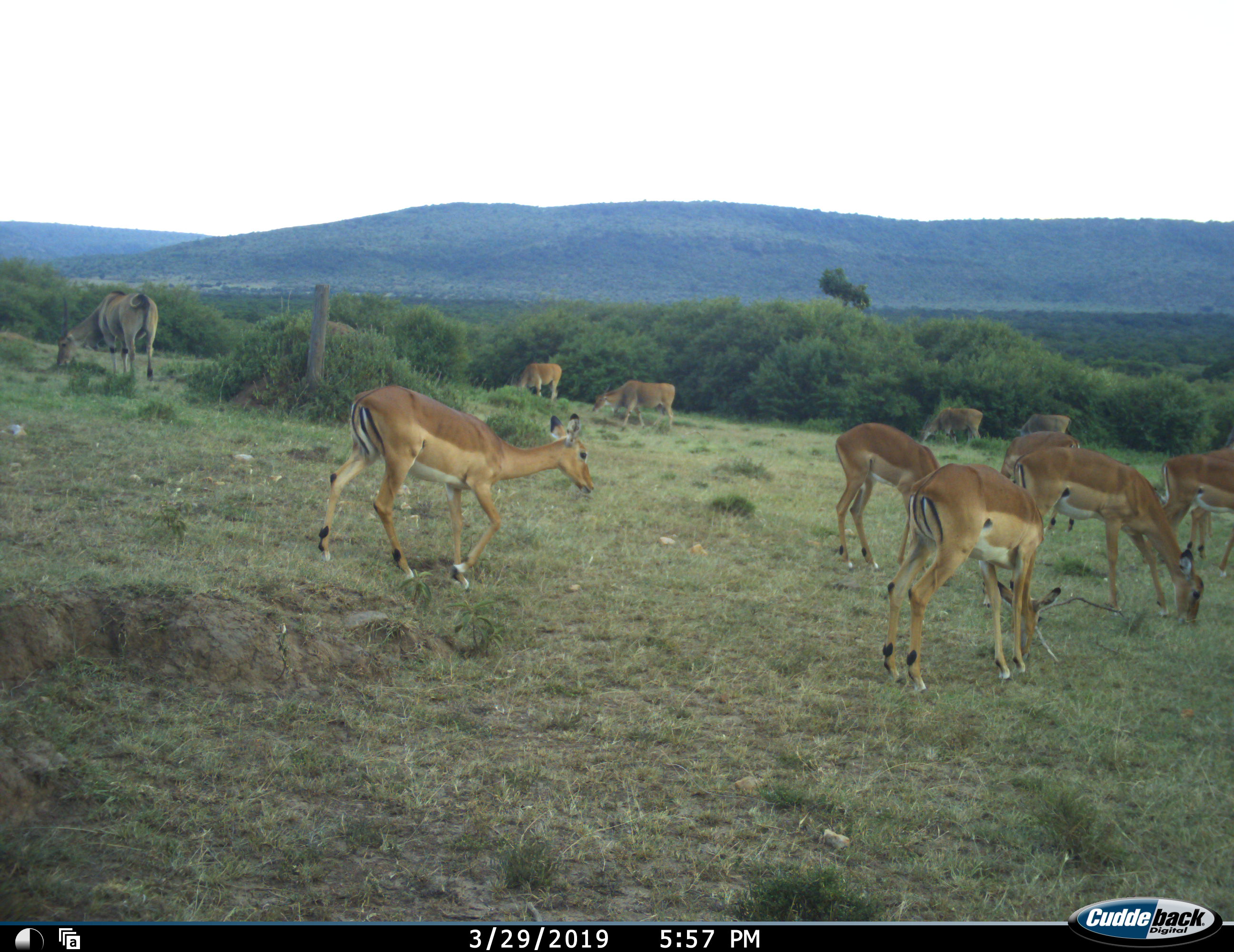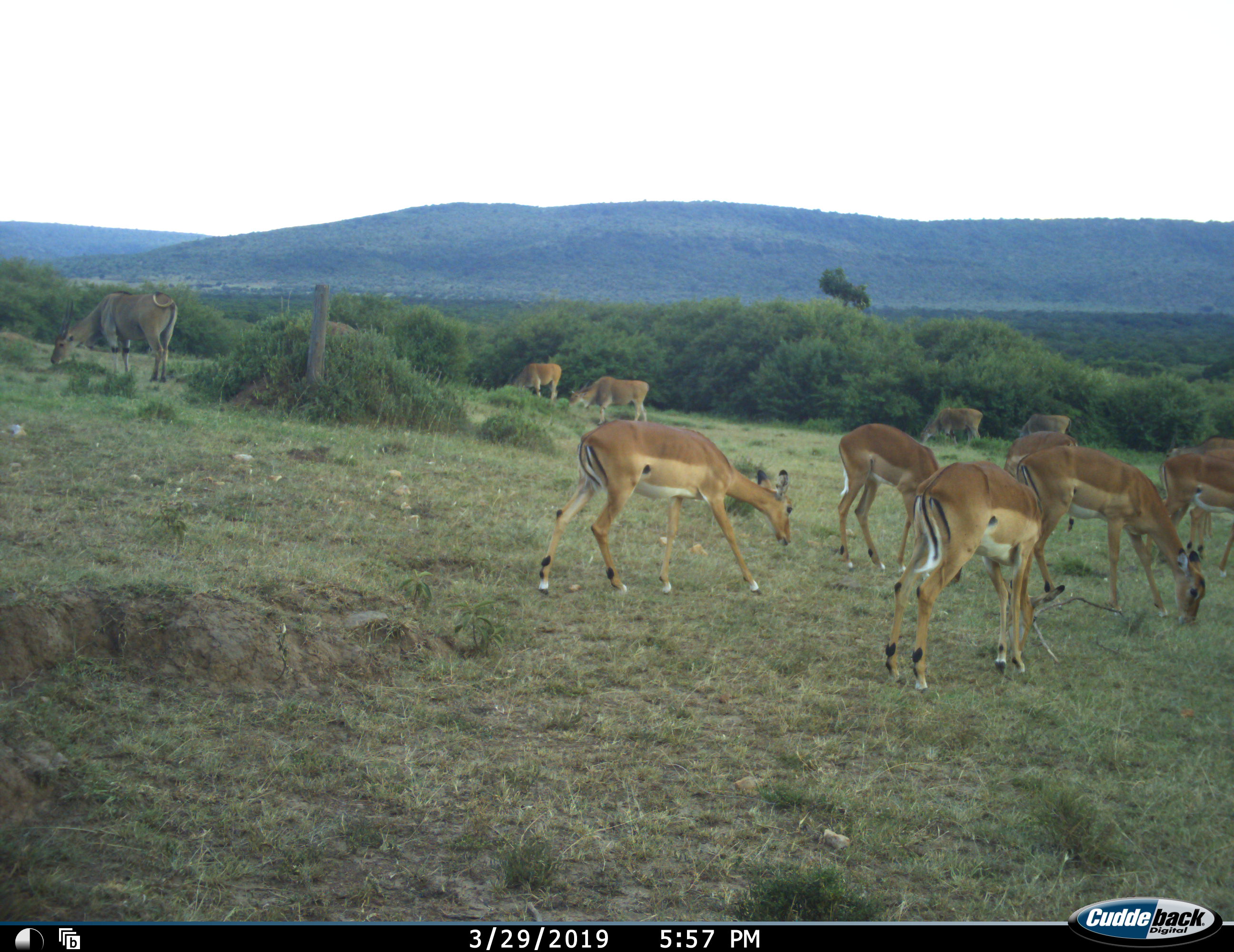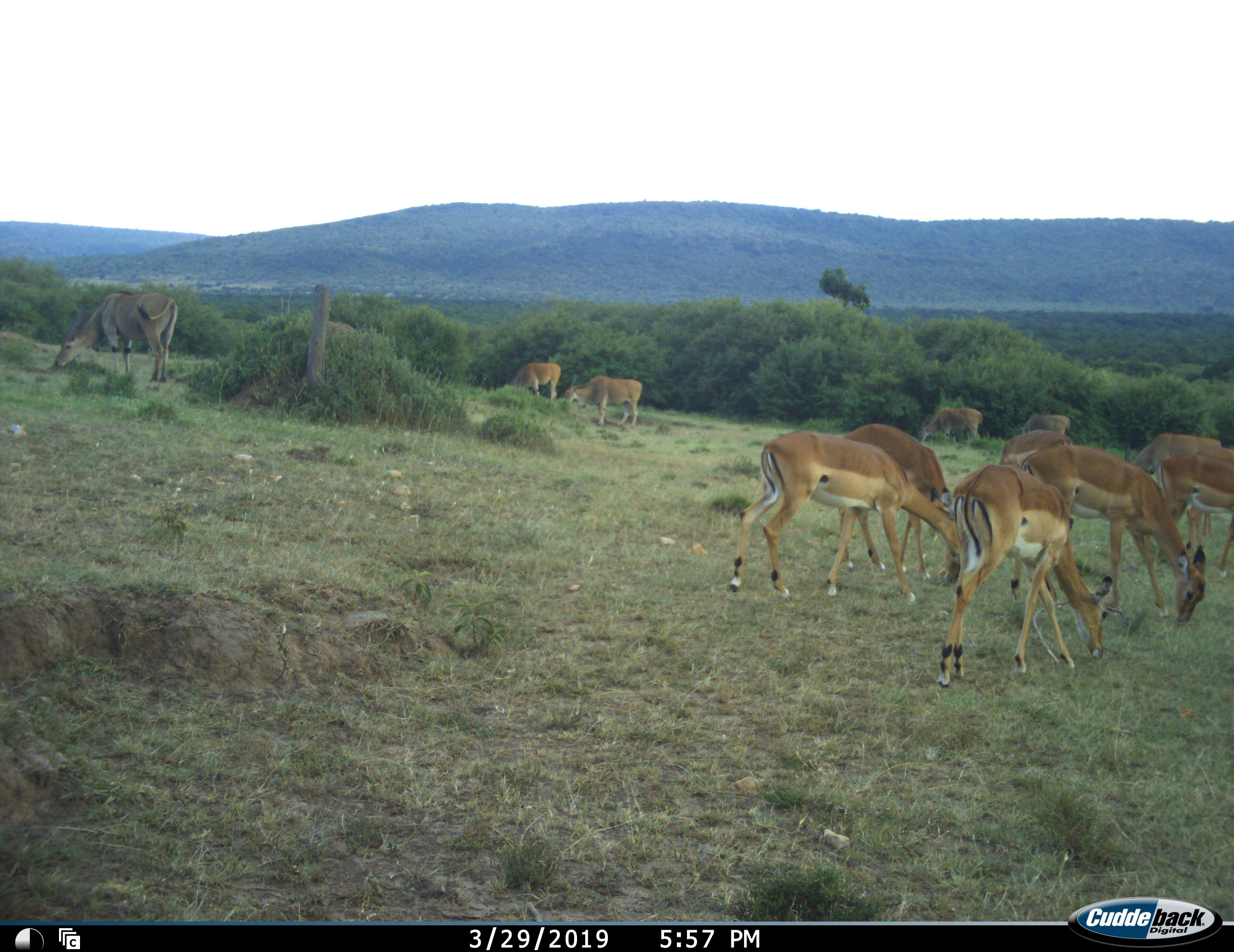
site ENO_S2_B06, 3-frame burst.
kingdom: Animalia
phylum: Chordata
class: Mammalia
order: Artiodactyla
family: Bovidae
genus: Tragelaphus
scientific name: Tragelaphus oryx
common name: eland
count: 5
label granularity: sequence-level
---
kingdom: Animalia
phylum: Chordata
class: Mammalia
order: Artiodactyla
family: Bovidae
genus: Aepyceros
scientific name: Aepyceros melampus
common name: impala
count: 7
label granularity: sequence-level